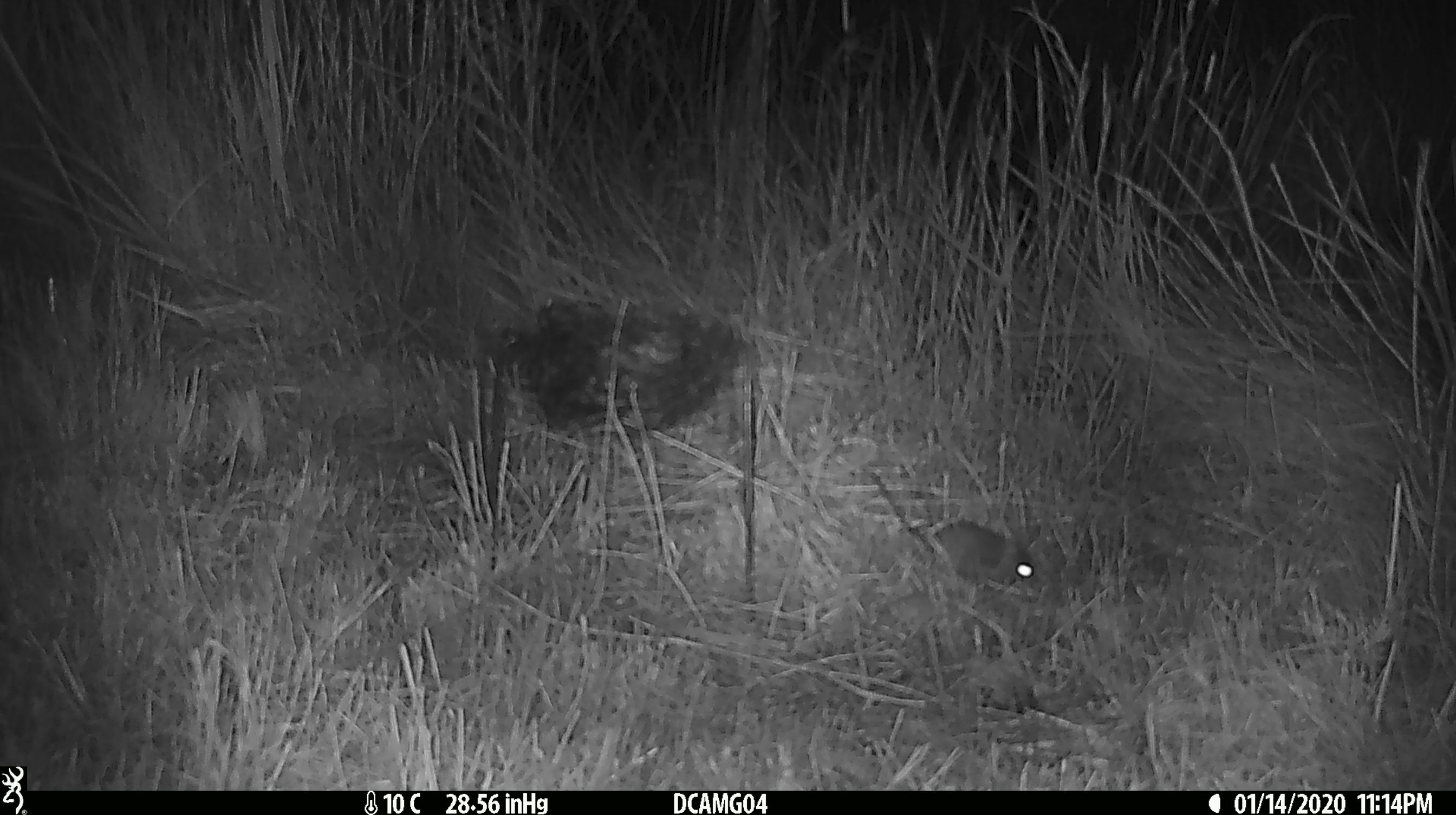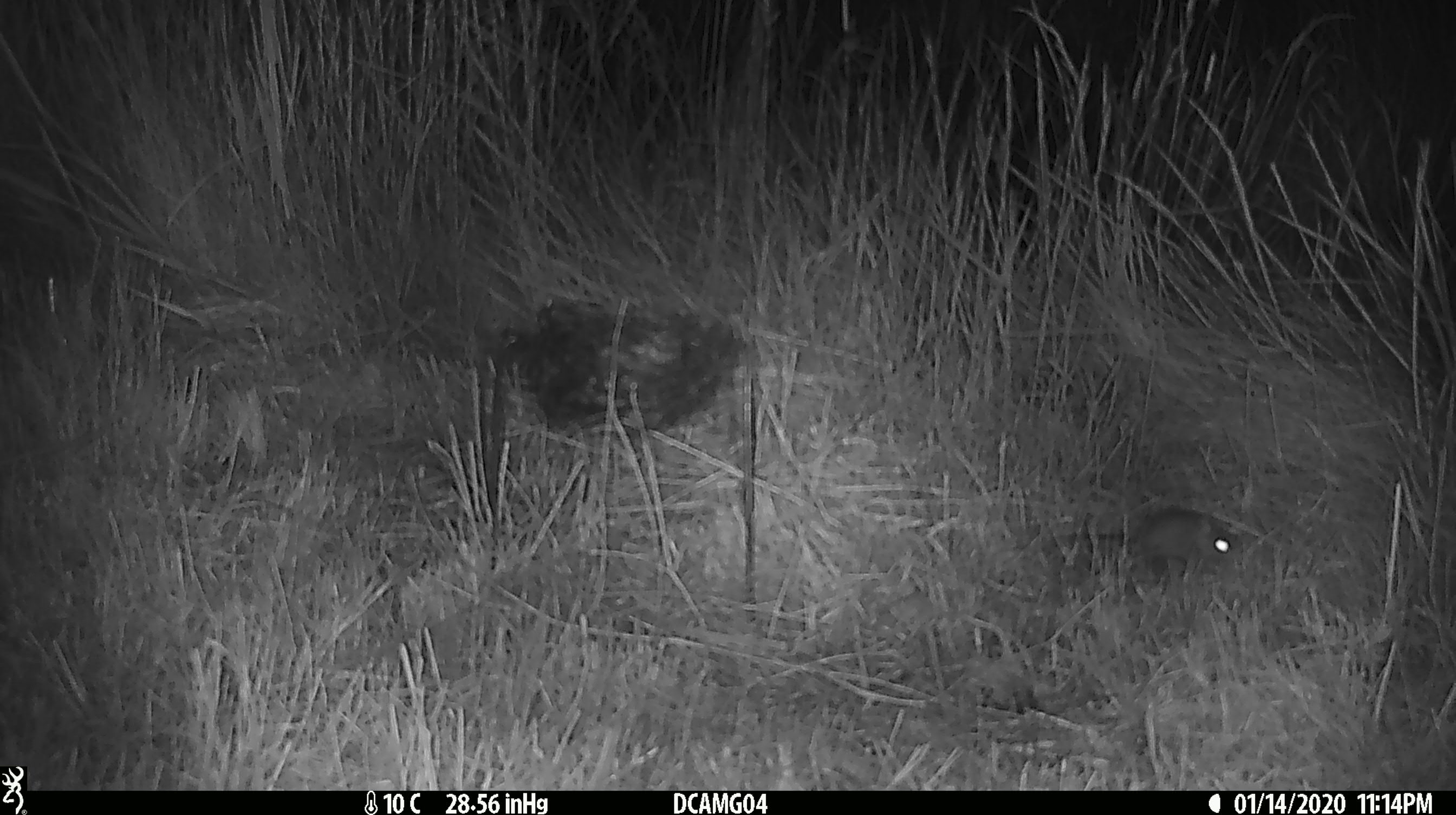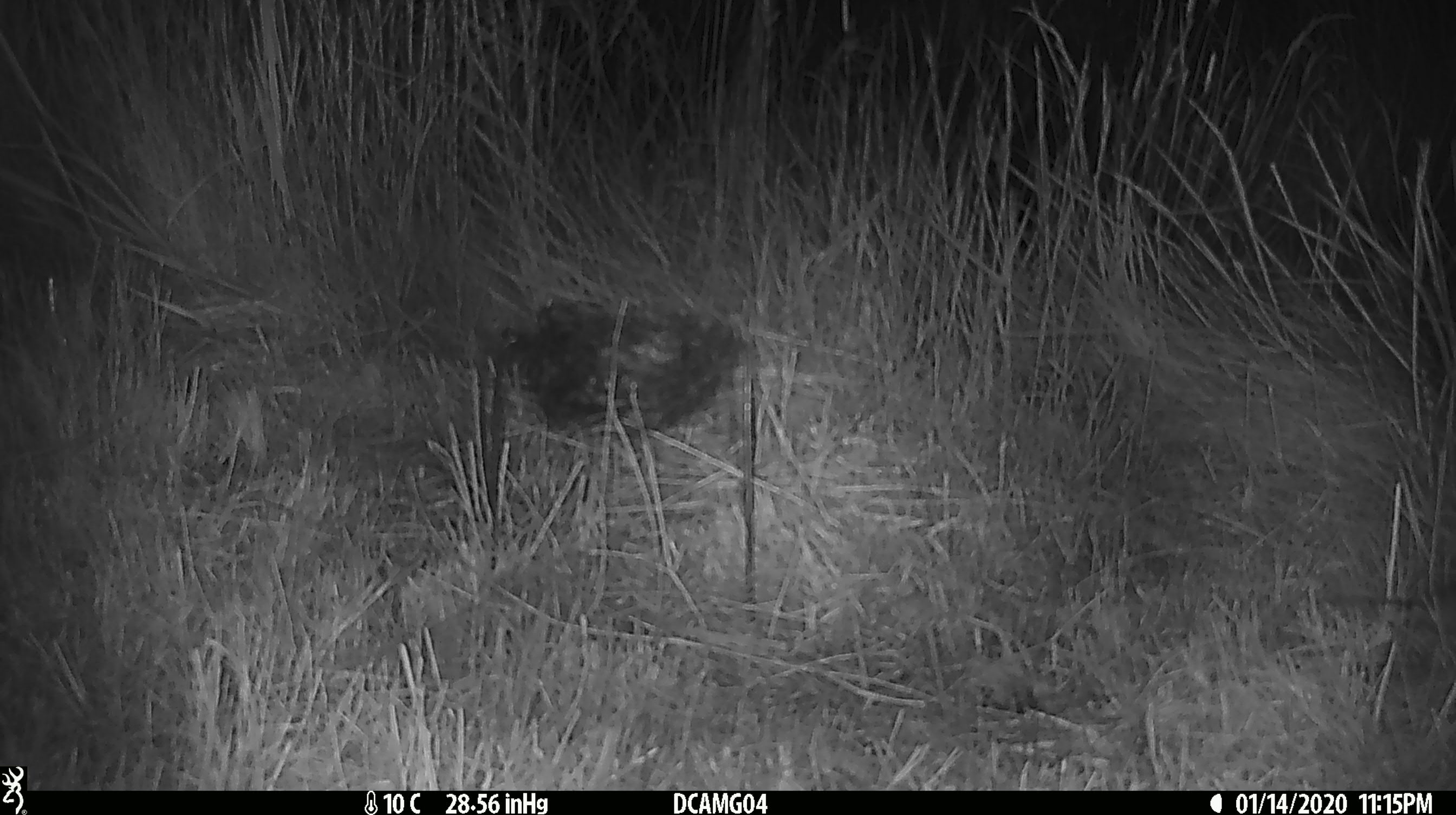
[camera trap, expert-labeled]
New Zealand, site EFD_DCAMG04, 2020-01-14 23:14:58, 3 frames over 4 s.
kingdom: Animalia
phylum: Chordata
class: Mammalia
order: Rodentia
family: Muridae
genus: Mus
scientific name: Mus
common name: mouse